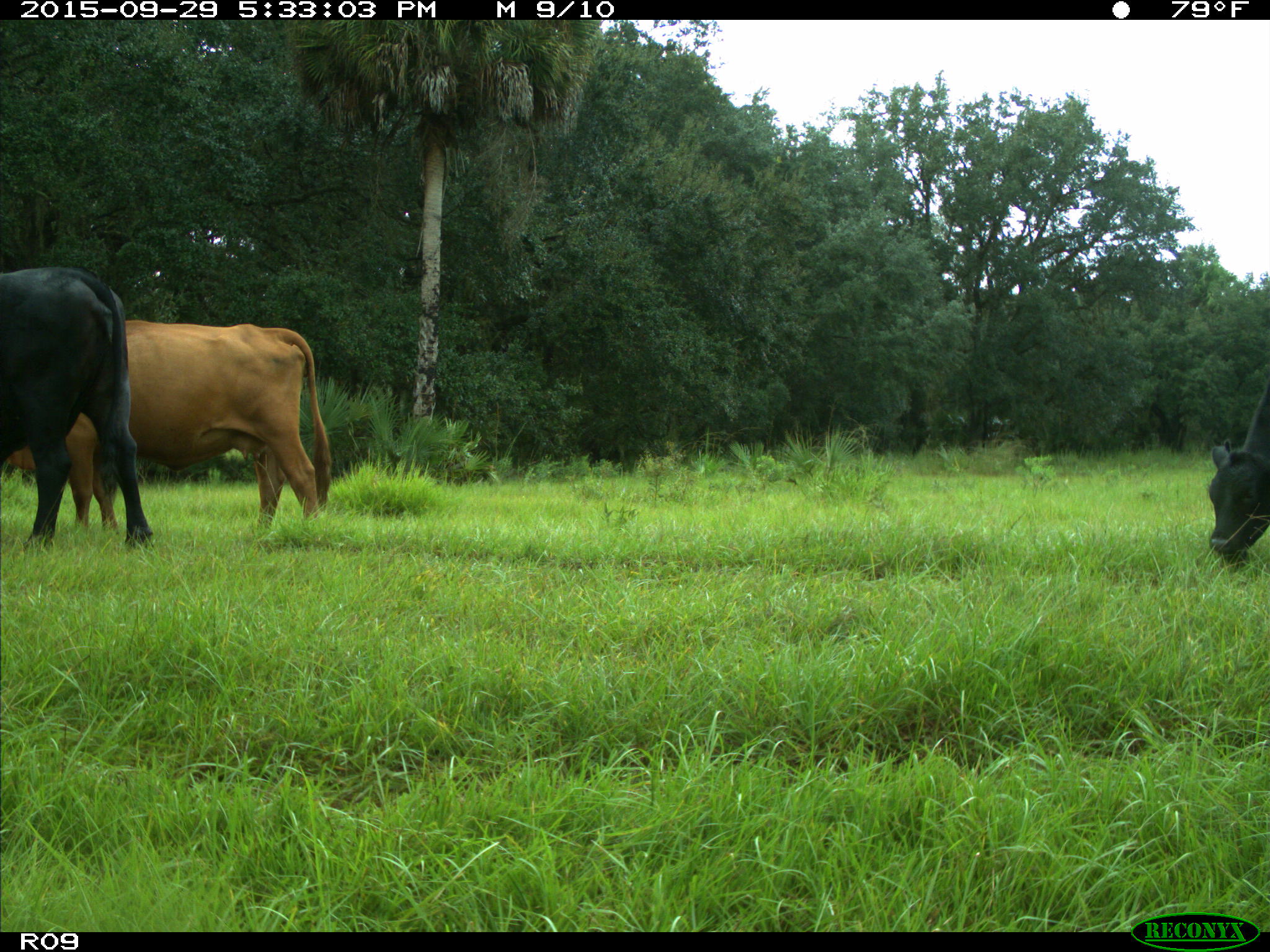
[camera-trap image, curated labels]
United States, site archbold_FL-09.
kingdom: Animalia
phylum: Chordata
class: Mammalia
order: Artiodactyla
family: Bovidae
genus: Bos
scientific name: Bos taurus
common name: domestic cow